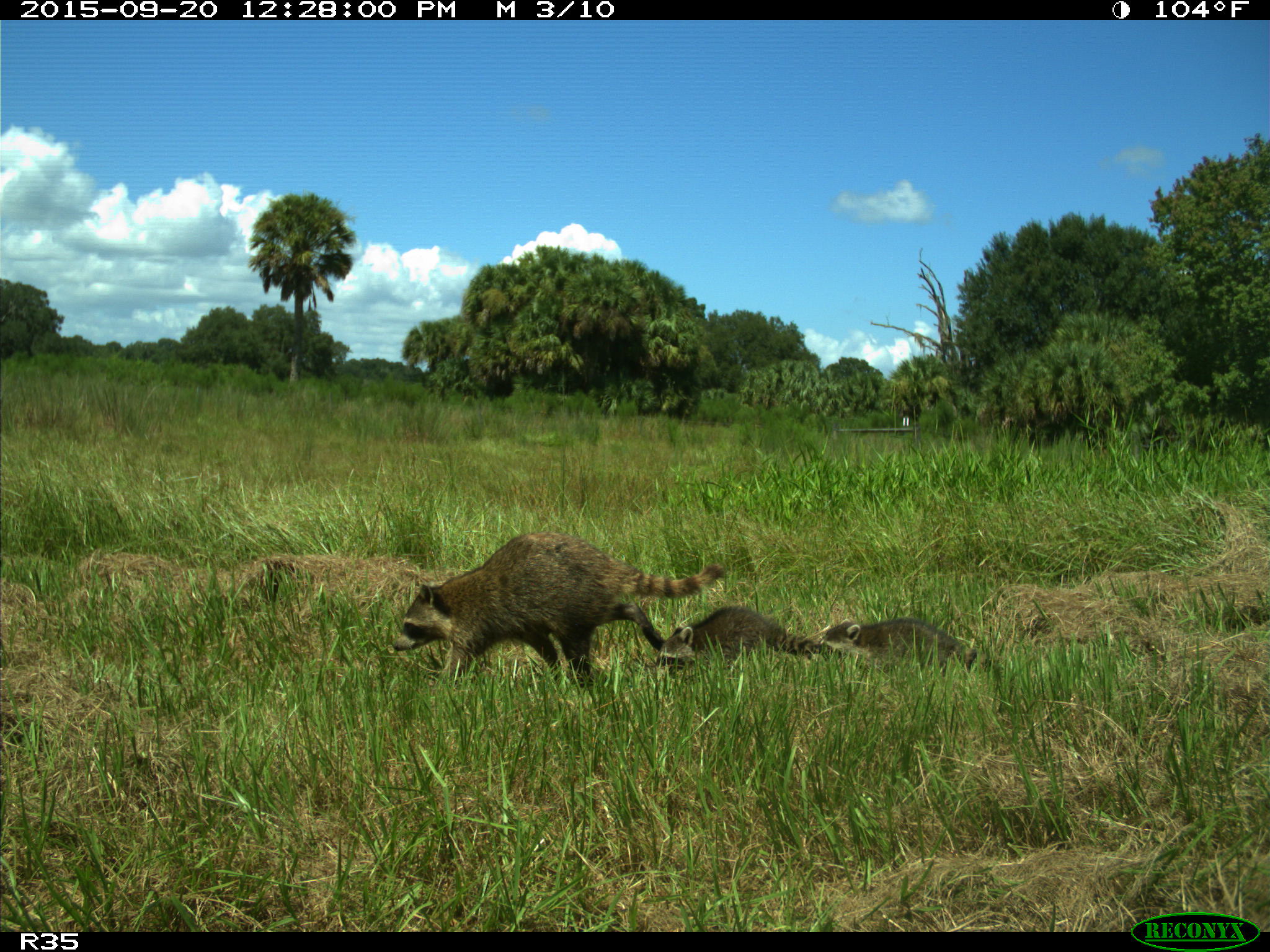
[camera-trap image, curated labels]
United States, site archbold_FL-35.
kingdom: Animalia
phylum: Chordata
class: Mammalia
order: Carnivora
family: Procyonidae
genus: Procyon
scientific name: Procyon lotor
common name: common raccoon